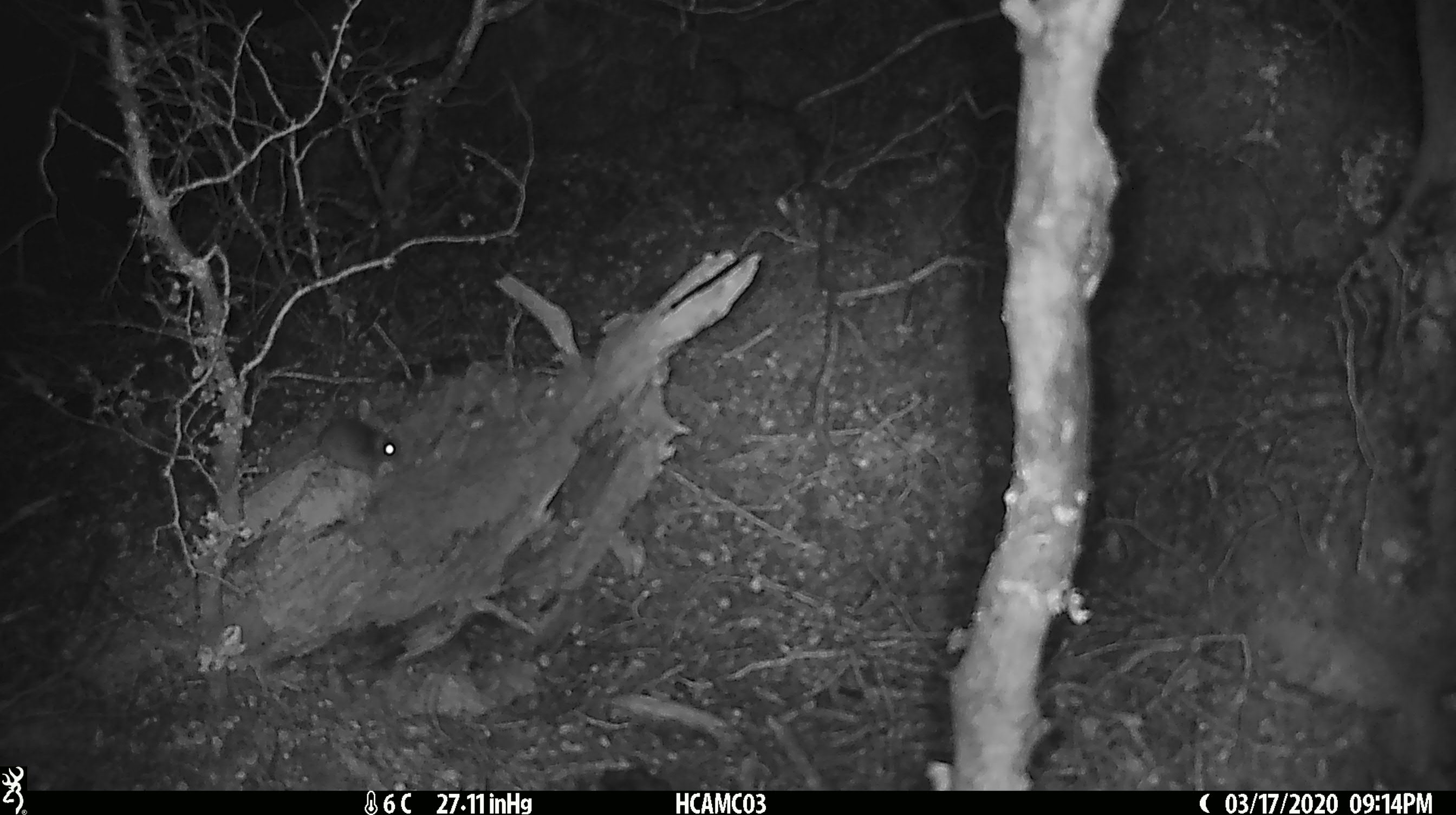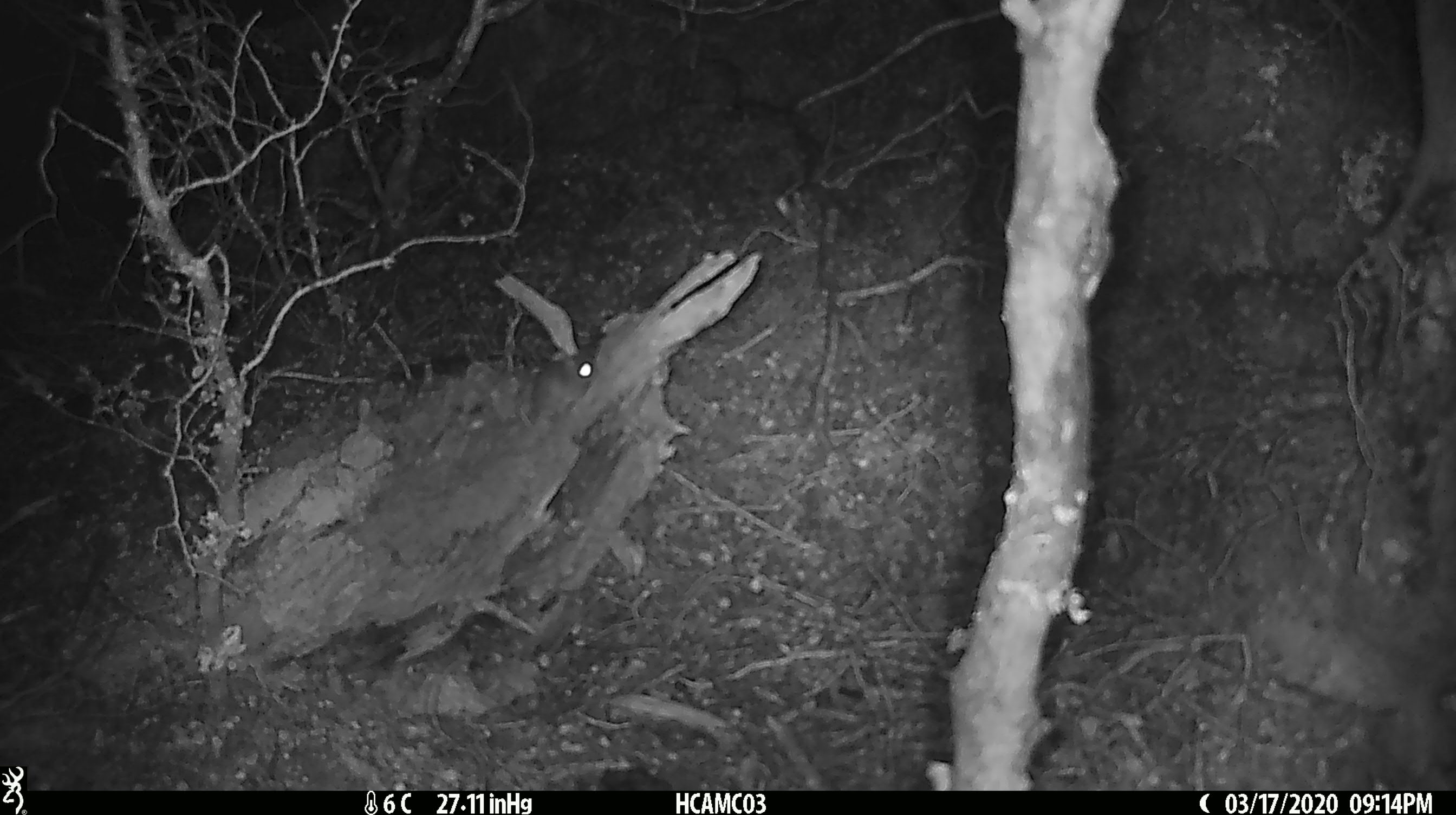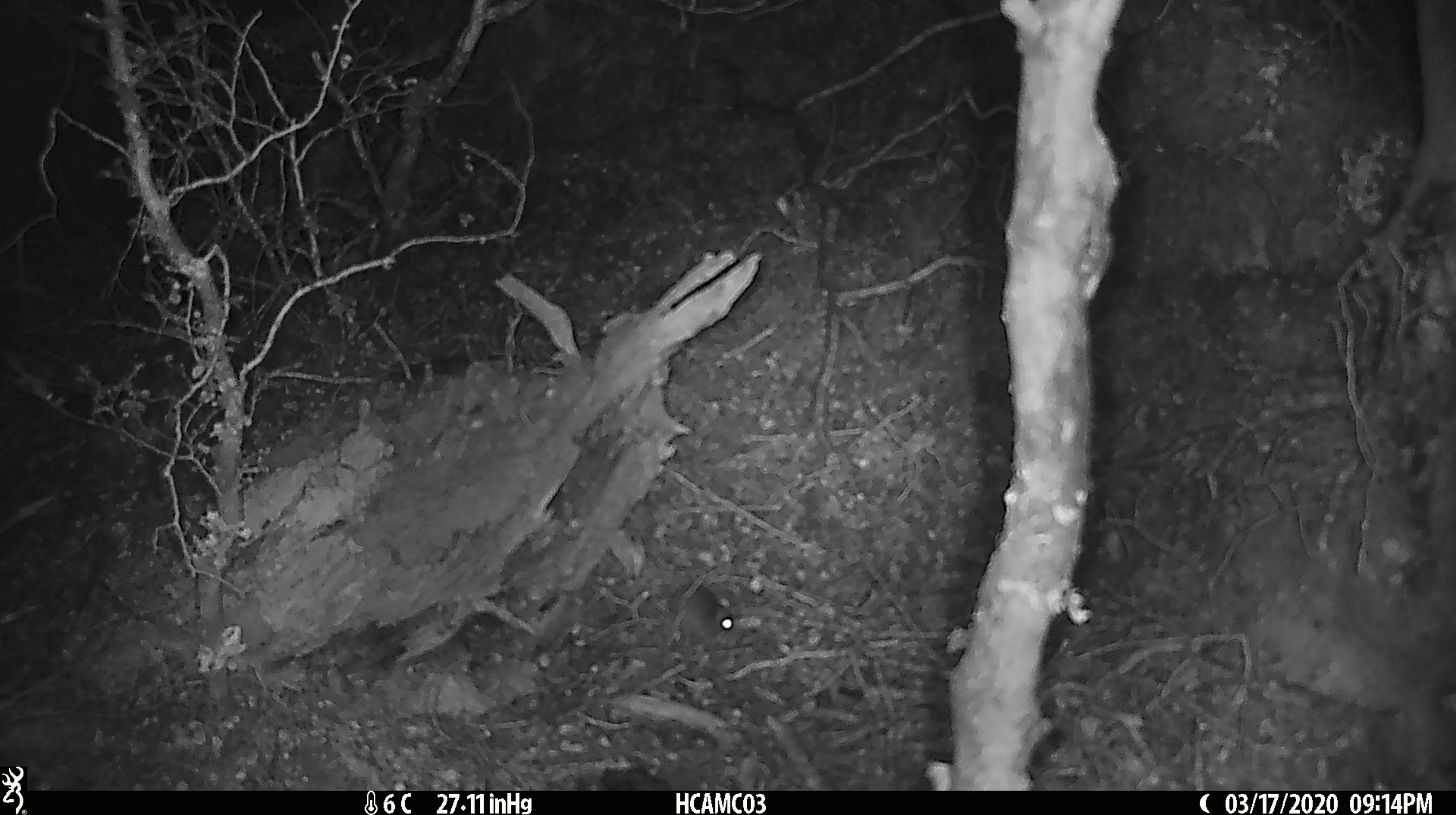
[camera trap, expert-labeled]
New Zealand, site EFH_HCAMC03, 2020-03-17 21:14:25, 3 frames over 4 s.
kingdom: Animalia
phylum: Chordata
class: Mammalia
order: Rodentia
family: Muridae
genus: Mus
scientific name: Mus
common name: mouse